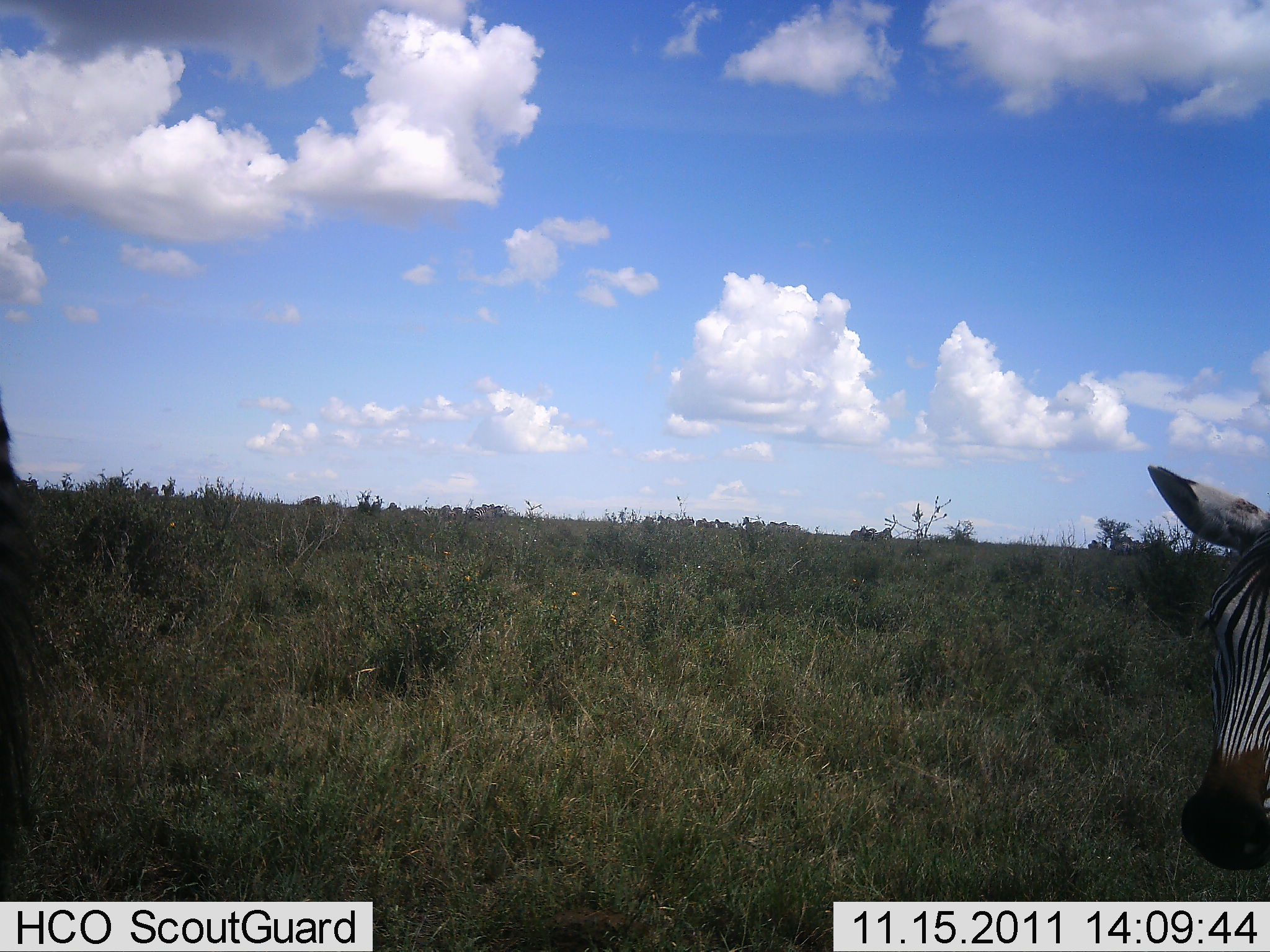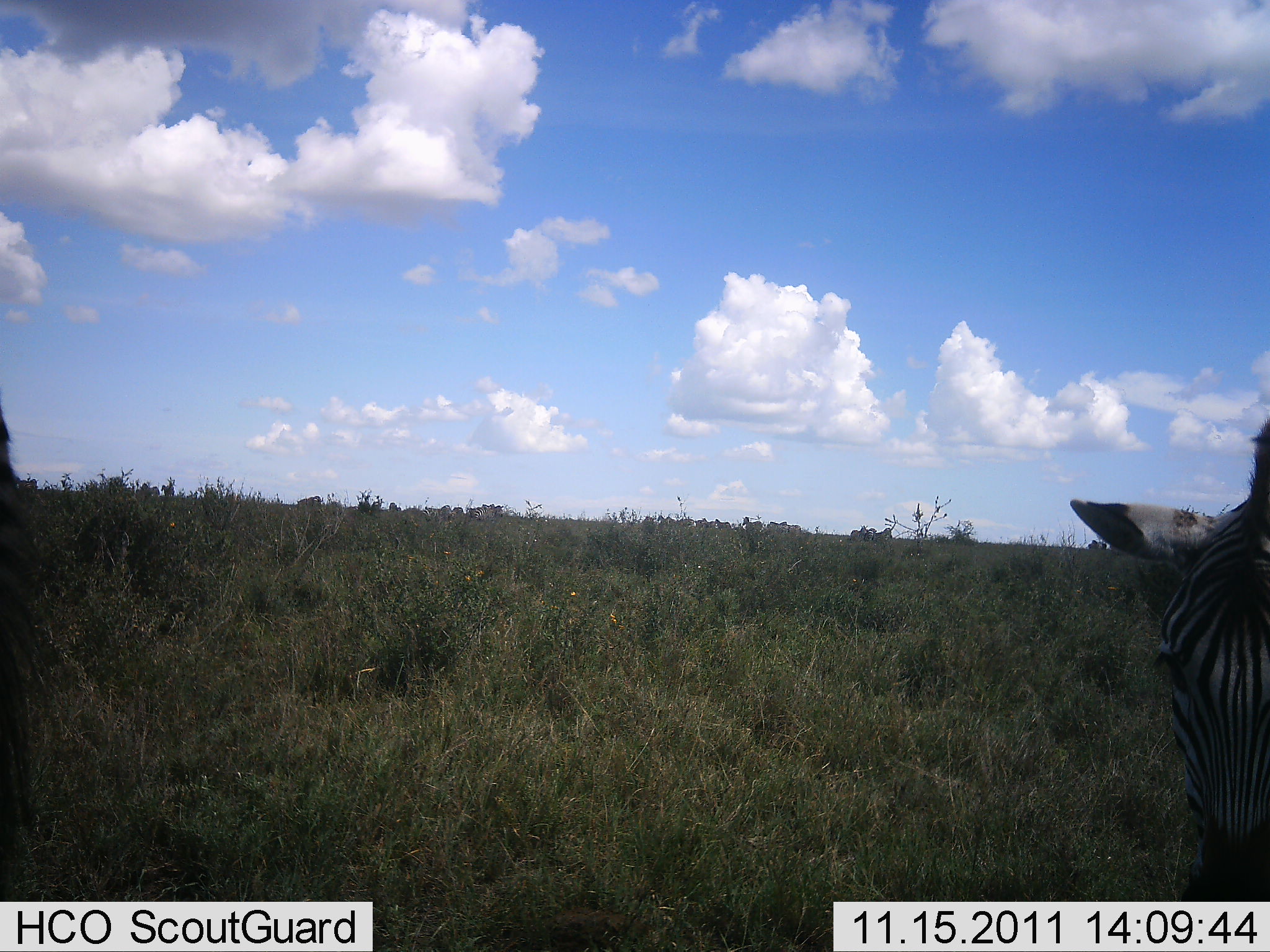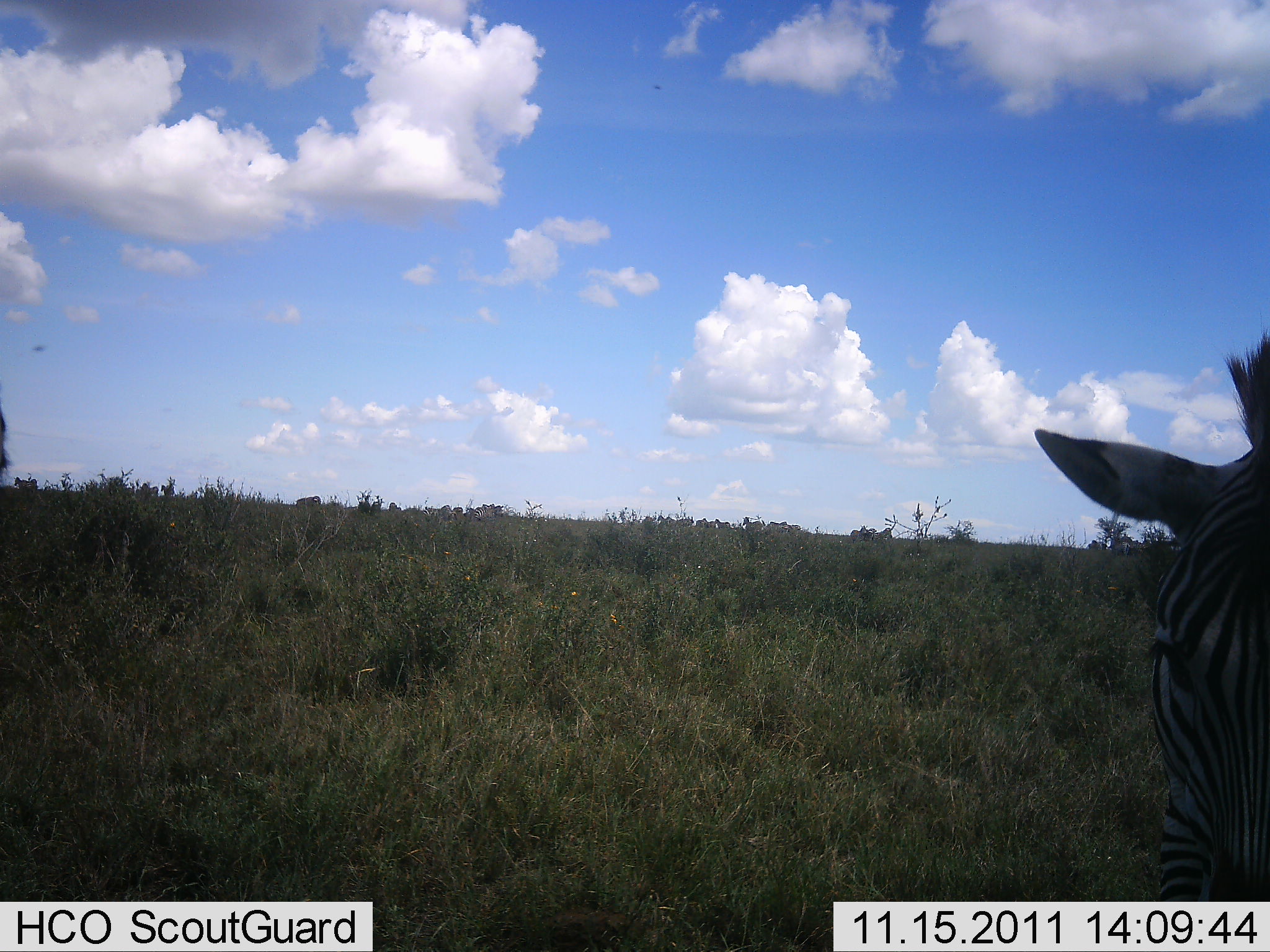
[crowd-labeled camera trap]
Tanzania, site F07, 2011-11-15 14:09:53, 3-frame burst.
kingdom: Animalia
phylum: Chordata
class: Mammalia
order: Perissodactyla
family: Equidae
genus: Equus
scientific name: Equus quagga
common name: plains zebra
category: zebra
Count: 1.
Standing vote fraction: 65%.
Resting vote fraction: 0%.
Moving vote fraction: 41%.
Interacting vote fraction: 0%.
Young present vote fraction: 0%.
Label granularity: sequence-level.